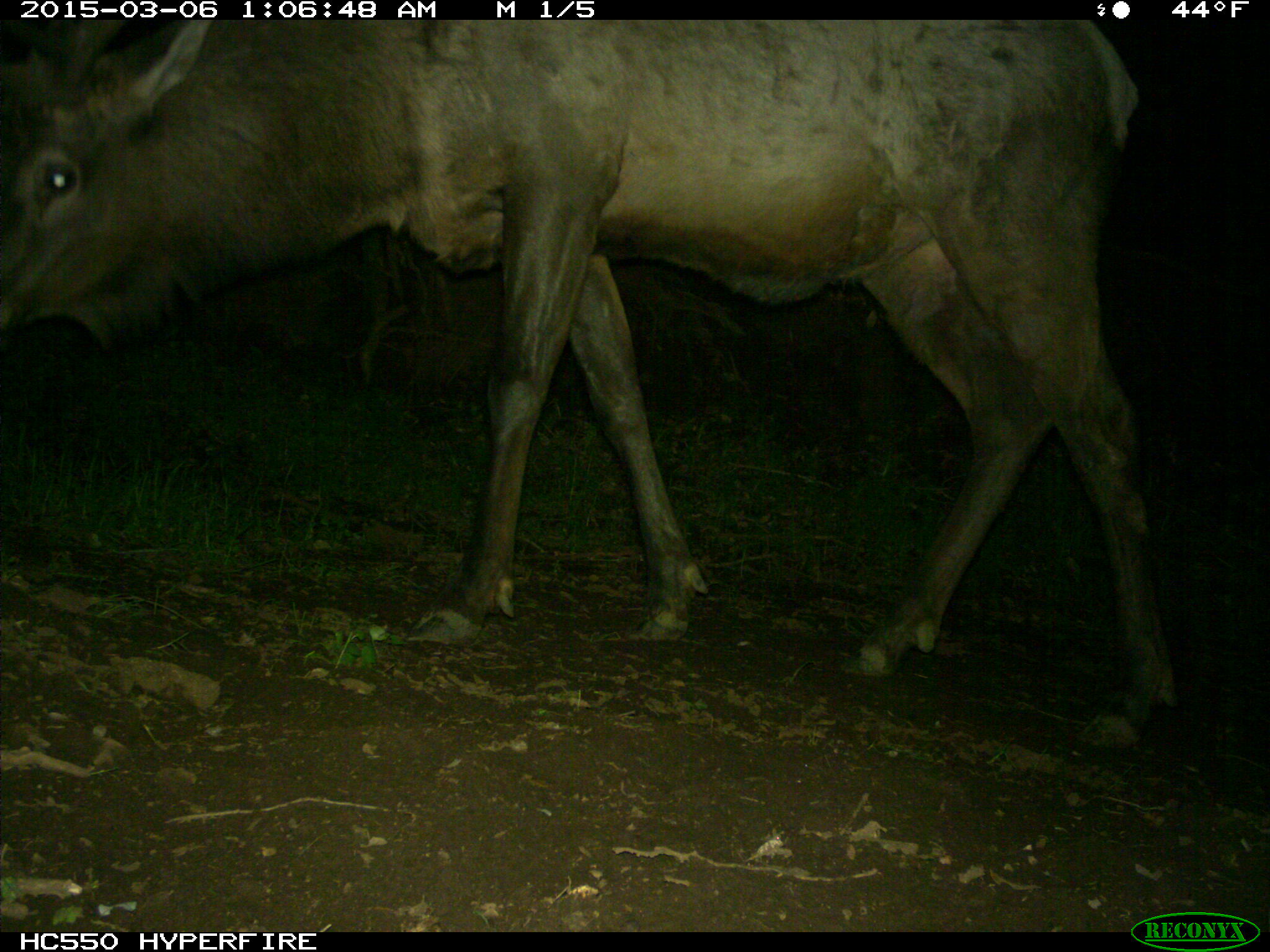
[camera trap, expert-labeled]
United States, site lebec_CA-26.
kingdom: Animalia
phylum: Chordata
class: Mammalia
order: Artiodactyla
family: Cervidae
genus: Cervus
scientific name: Cervus canadensis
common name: elk